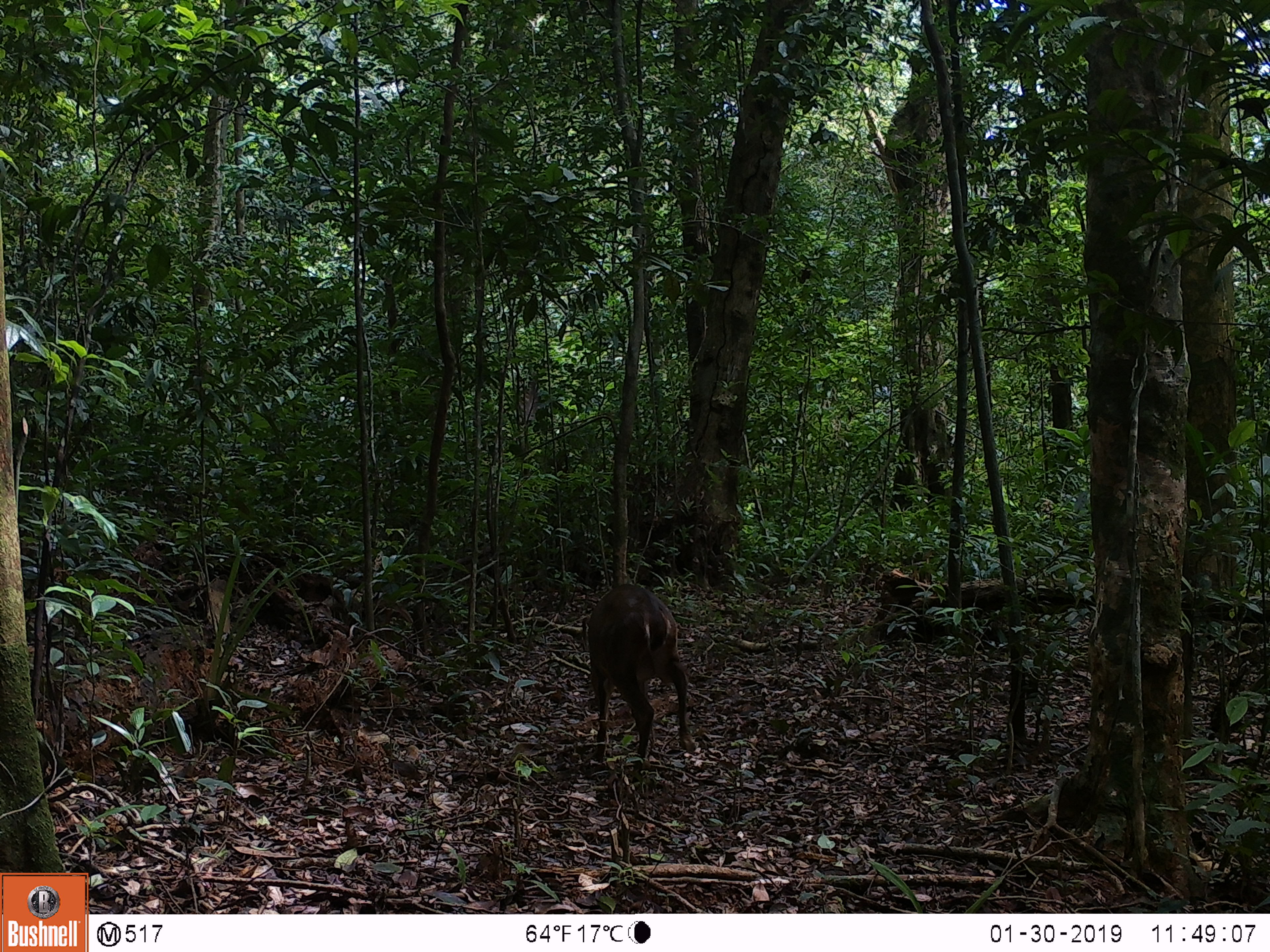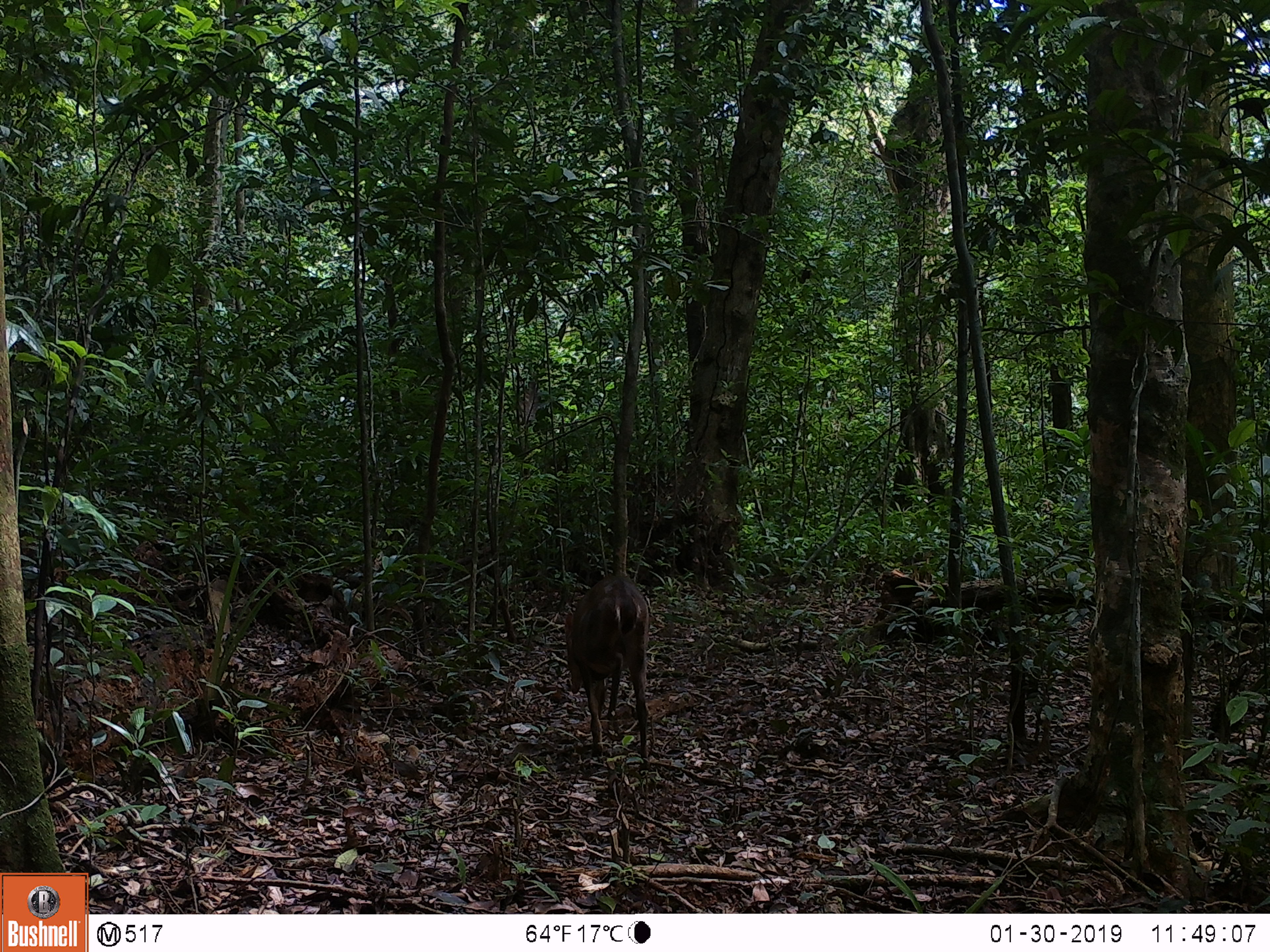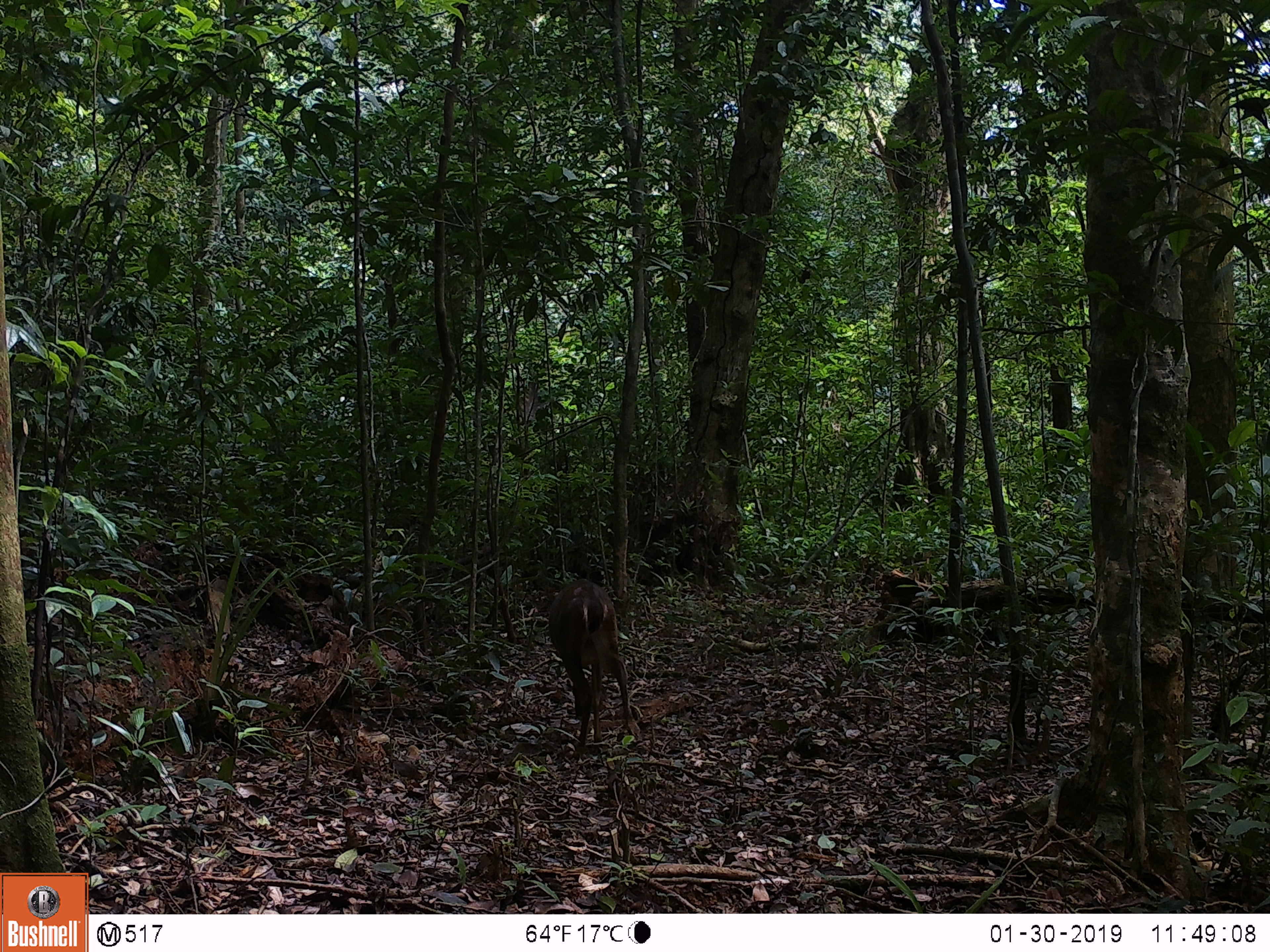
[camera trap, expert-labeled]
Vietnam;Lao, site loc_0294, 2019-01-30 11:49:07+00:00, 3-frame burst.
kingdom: Animalia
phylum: Chordata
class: Mammalia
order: Artiodactyla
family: Cervidae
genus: Muntiacus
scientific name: Muntiacus vuquangensis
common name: large-antlered muntjac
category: large antlered muntjac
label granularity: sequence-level